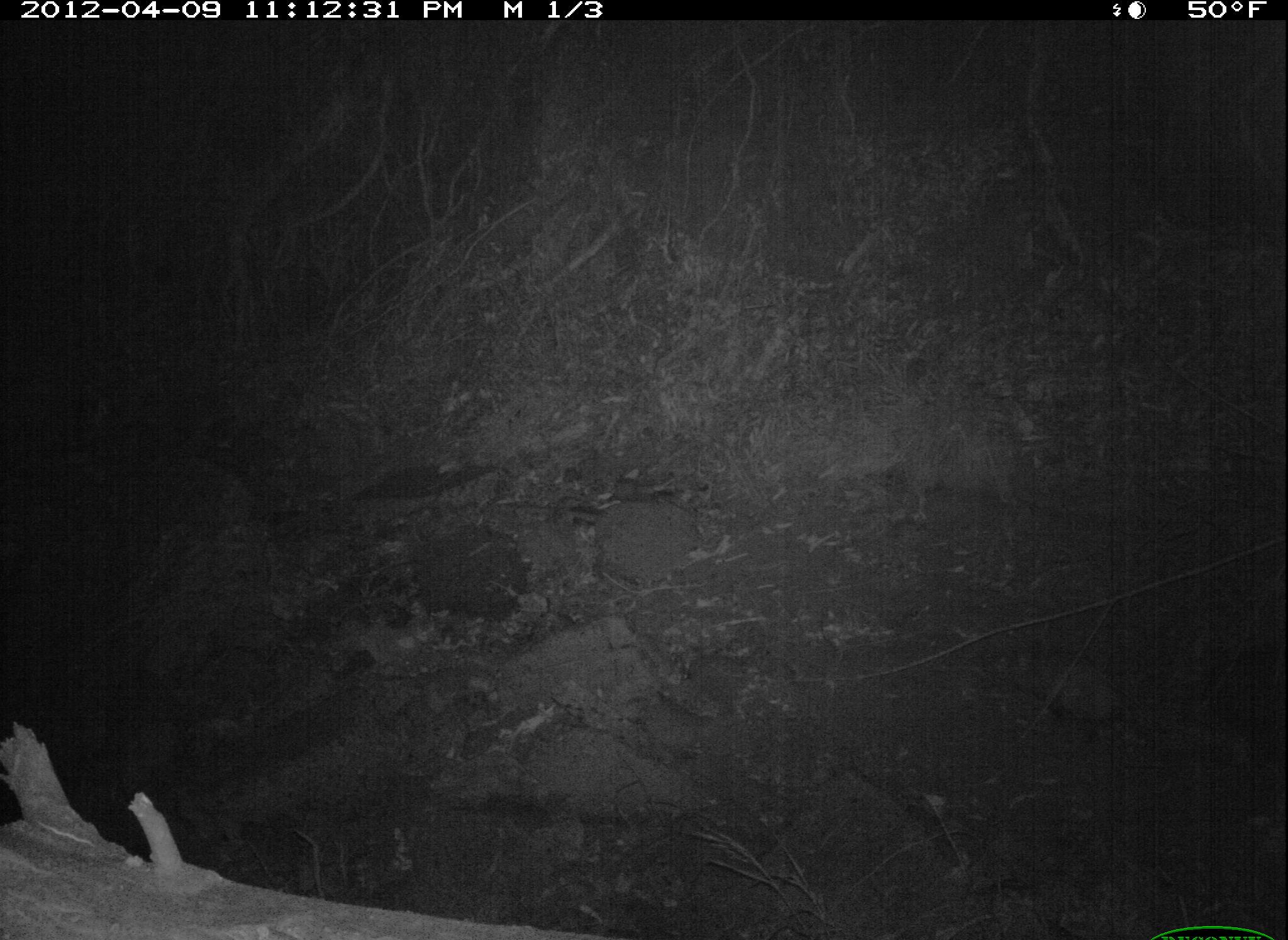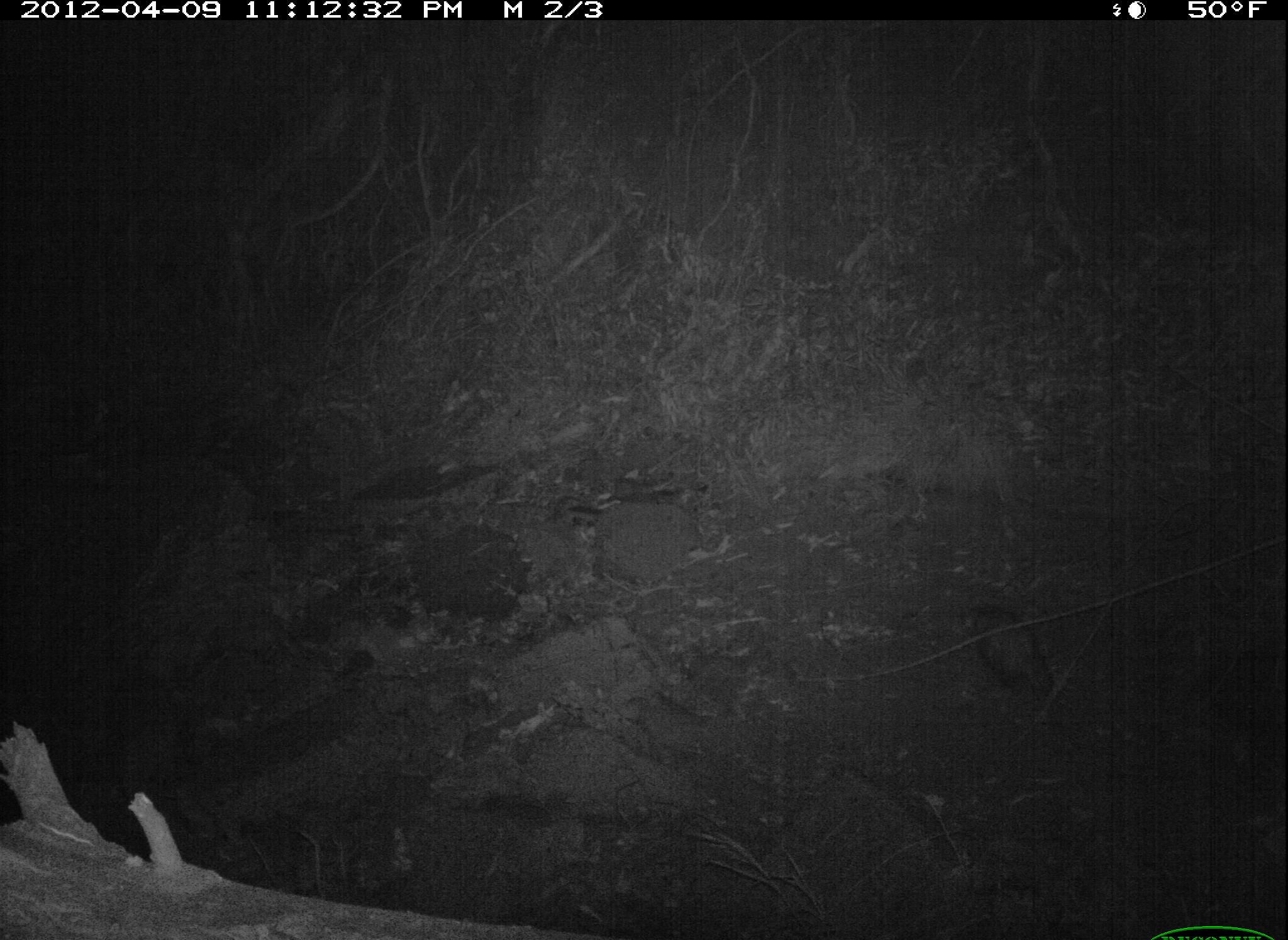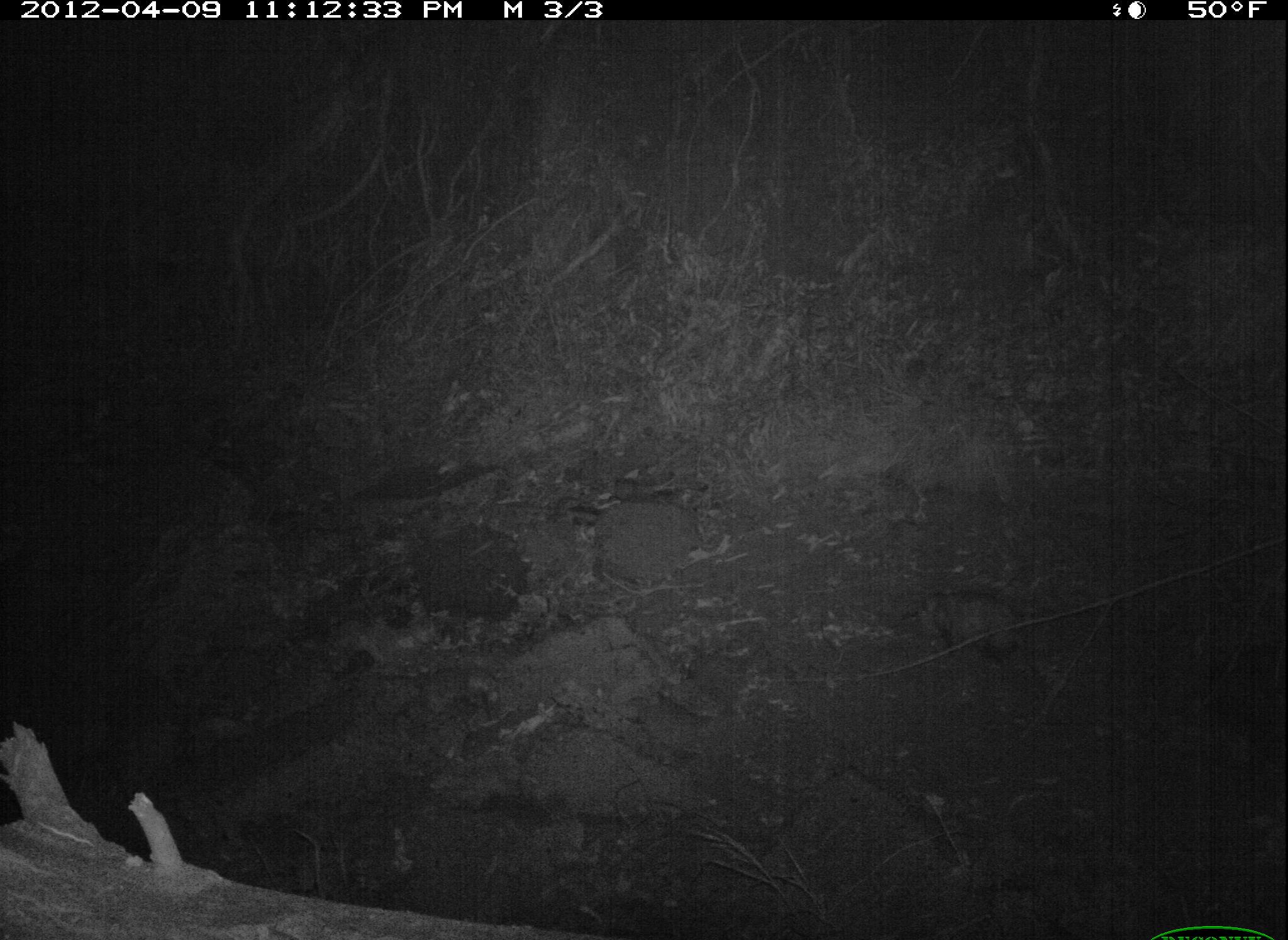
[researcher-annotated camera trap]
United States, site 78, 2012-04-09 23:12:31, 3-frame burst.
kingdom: Animalia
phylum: Chordata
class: Mammalia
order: Didelphimorphia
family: Didelphidae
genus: Didelphis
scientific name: Didelphis virginiana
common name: virginia opossum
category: opossum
Opossum (virginia opossum) (Didelphis virginiana).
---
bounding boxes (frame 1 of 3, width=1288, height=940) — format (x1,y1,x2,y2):
opossum: (974,622,1174,768)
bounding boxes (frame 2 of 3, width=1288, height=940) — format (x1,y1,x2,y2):
opossum: (945,591,1066,705)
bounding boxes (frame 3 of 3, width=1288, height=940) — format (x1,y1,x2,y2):
opossum: (903,577,1058,693)